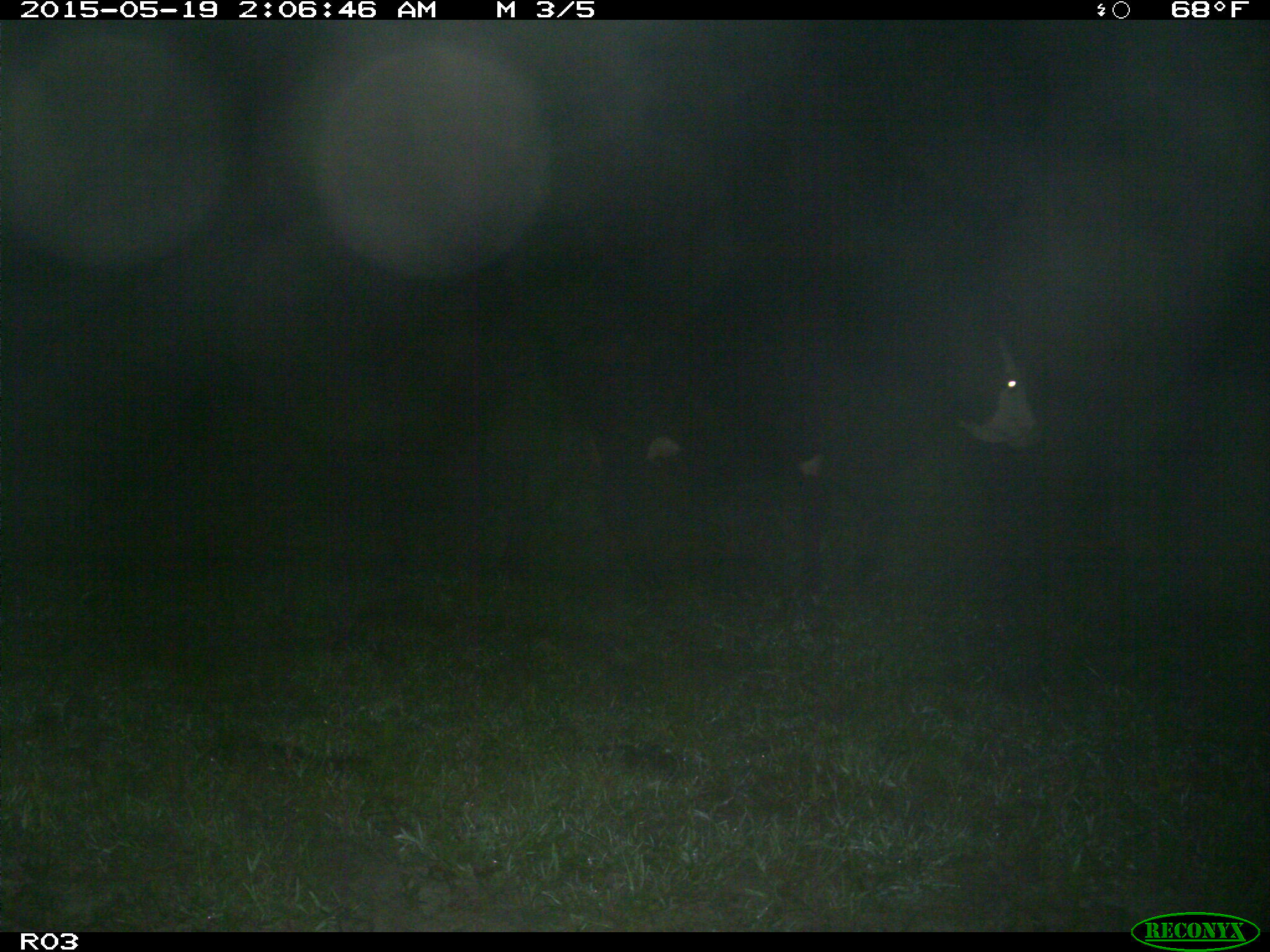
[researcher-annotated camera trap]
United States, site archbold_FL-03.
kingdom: Animalia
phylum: Chordata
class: Mammalia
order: Artiodactyla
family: Bovidae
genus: Bos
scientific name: Bos taurus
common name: domestic cow